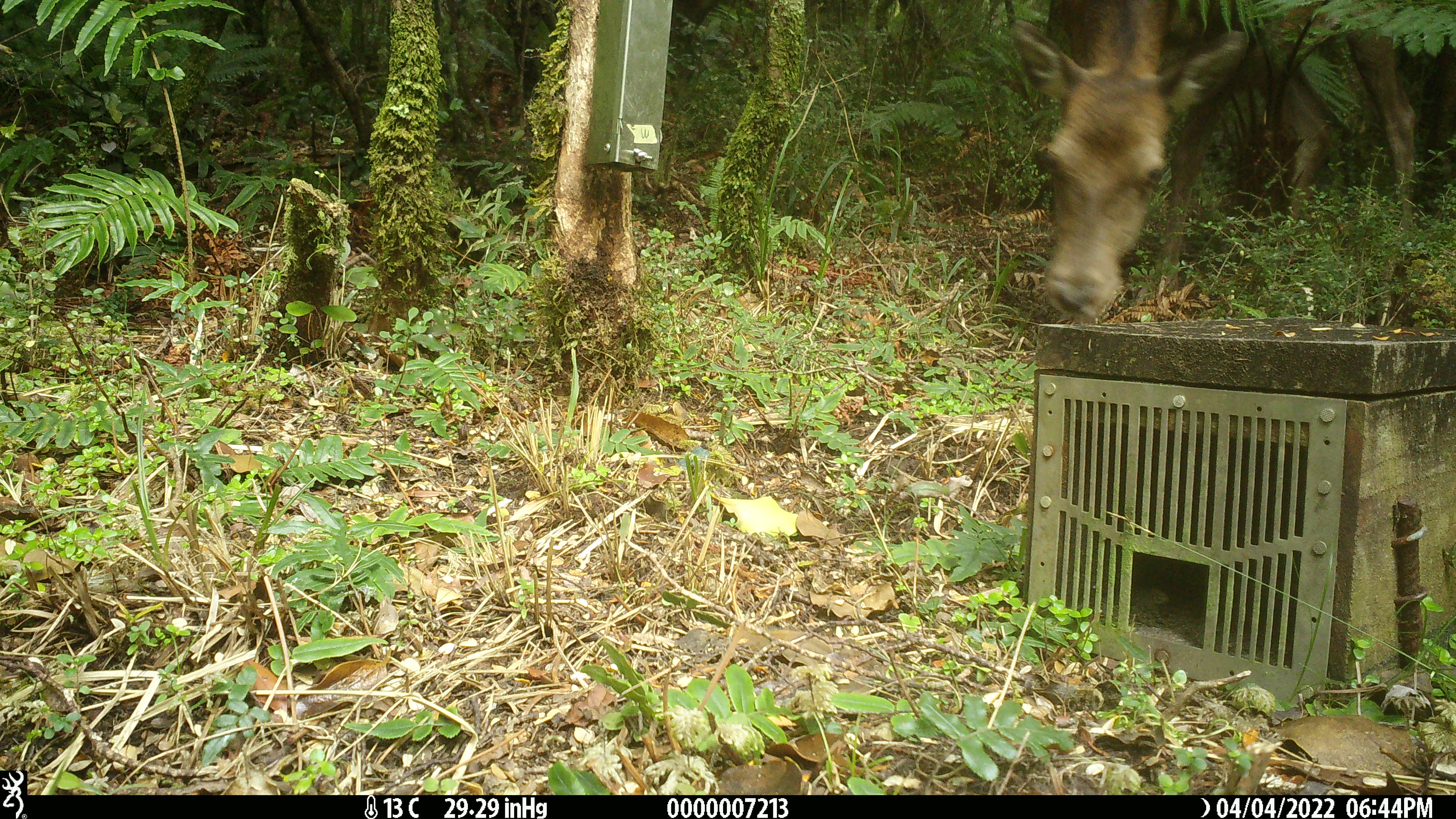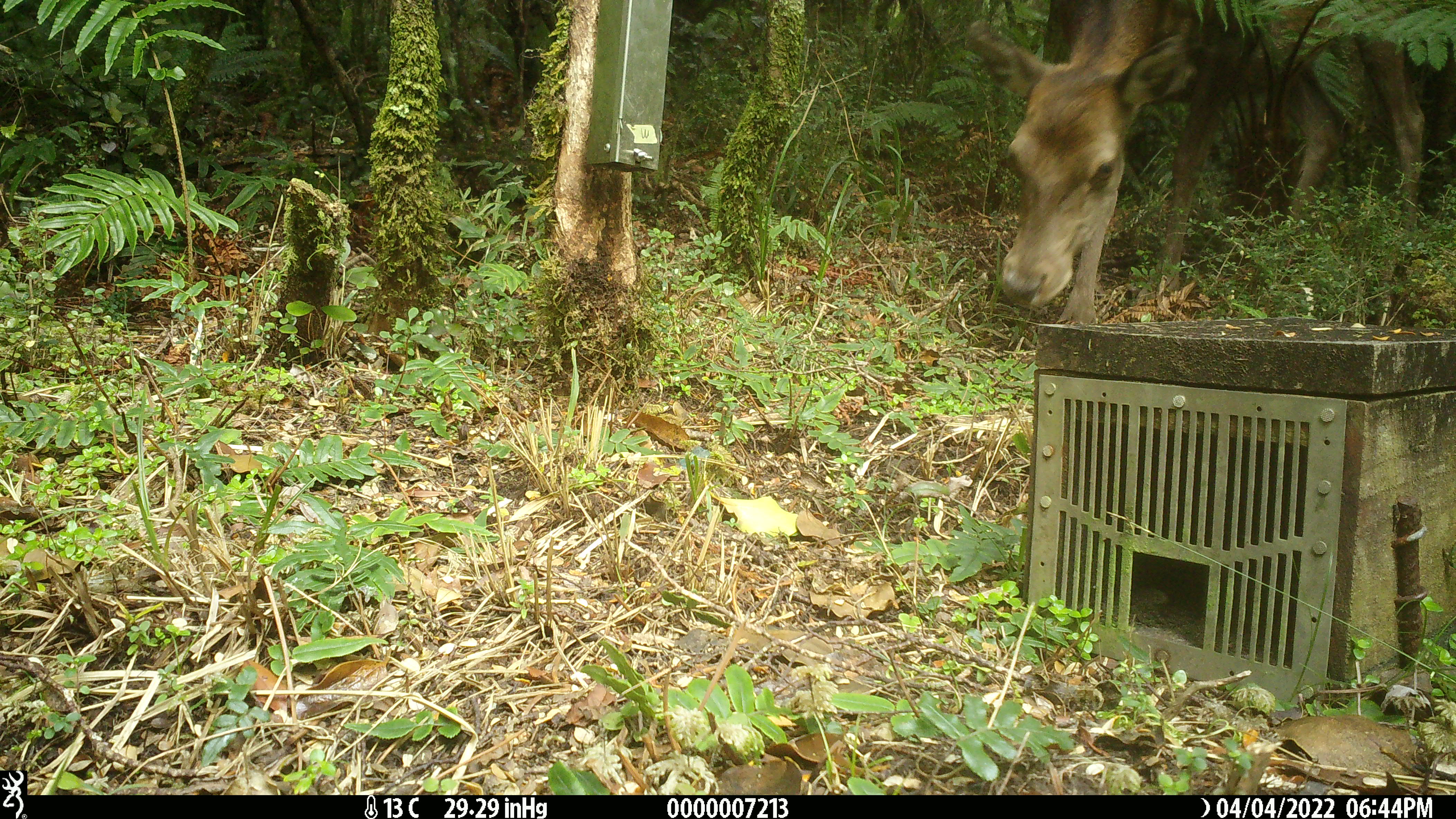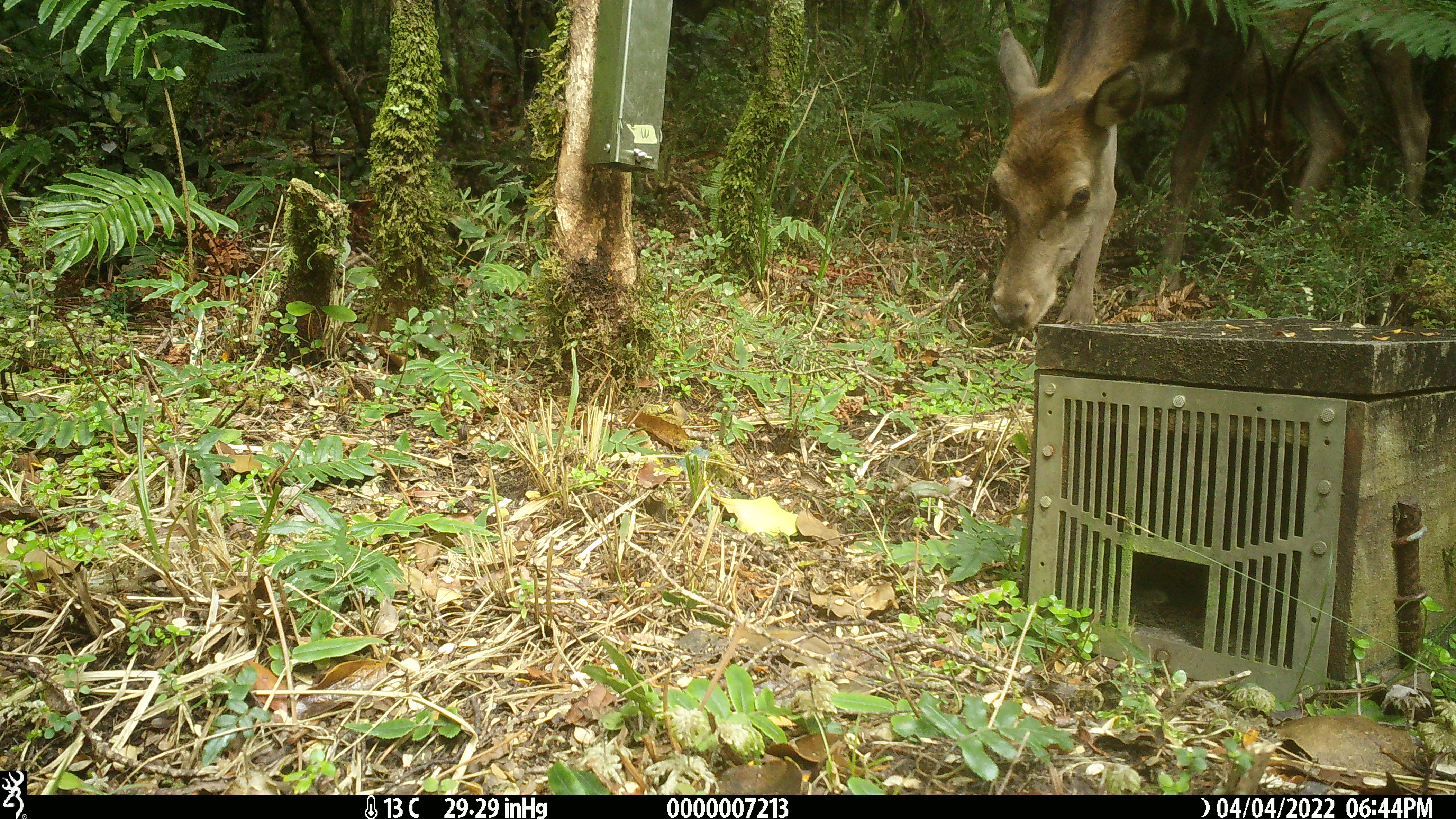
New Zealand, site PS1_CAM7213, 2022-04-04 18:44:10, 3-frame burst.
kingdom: Animalia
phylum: Chordata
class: Mammalia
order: Artiodactyla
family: Cervidae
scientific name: Cervidae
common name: deer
Deer (Cervidae).